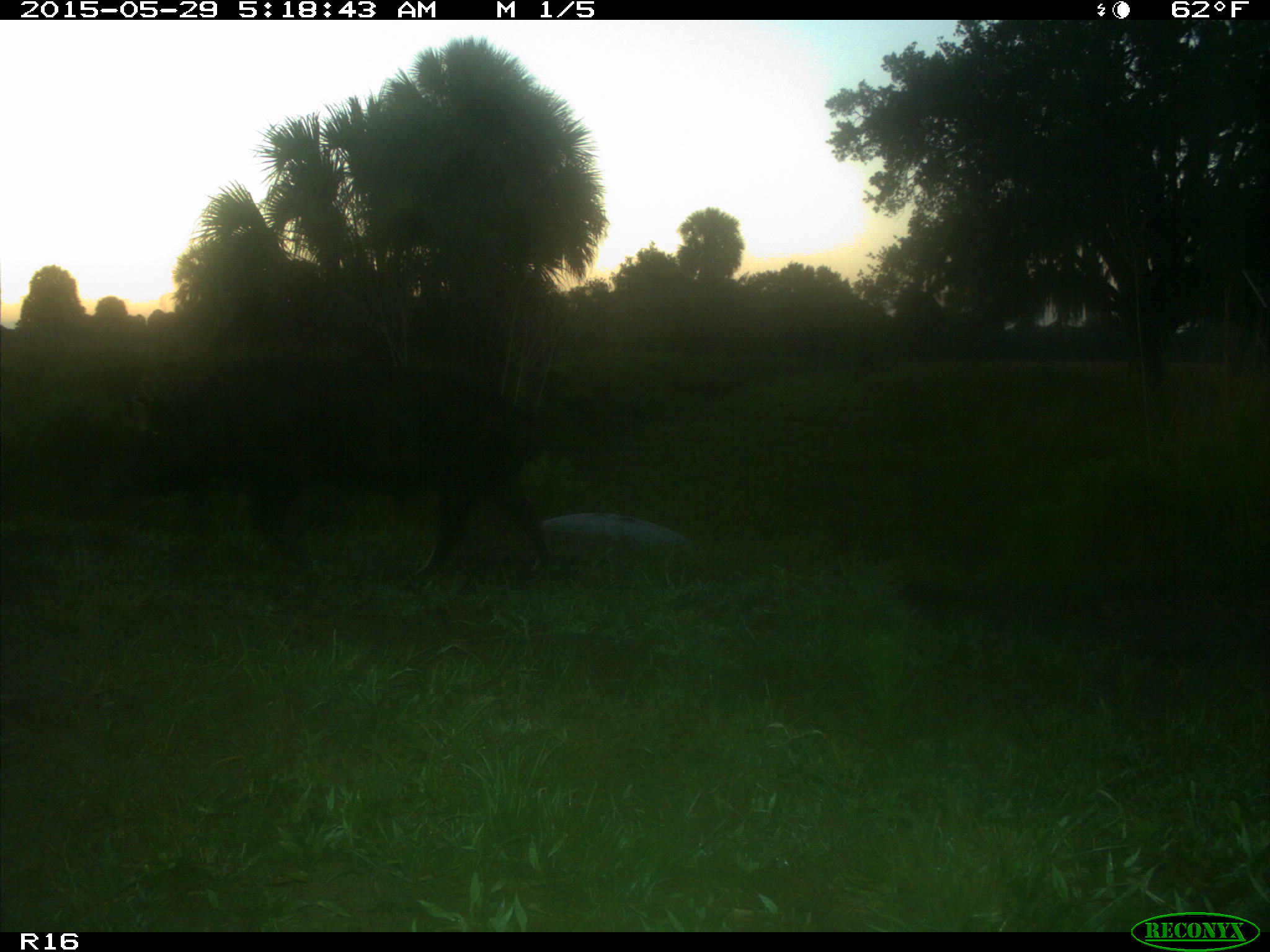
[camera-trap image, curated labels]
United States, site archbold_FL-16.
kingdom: Animalia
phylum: Chordata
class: Mammalia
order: Artiodactyla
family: Suidae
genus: Sus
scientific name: Sus scrofa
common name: wild boar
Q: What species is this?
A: Sus scrofa (wild boar).